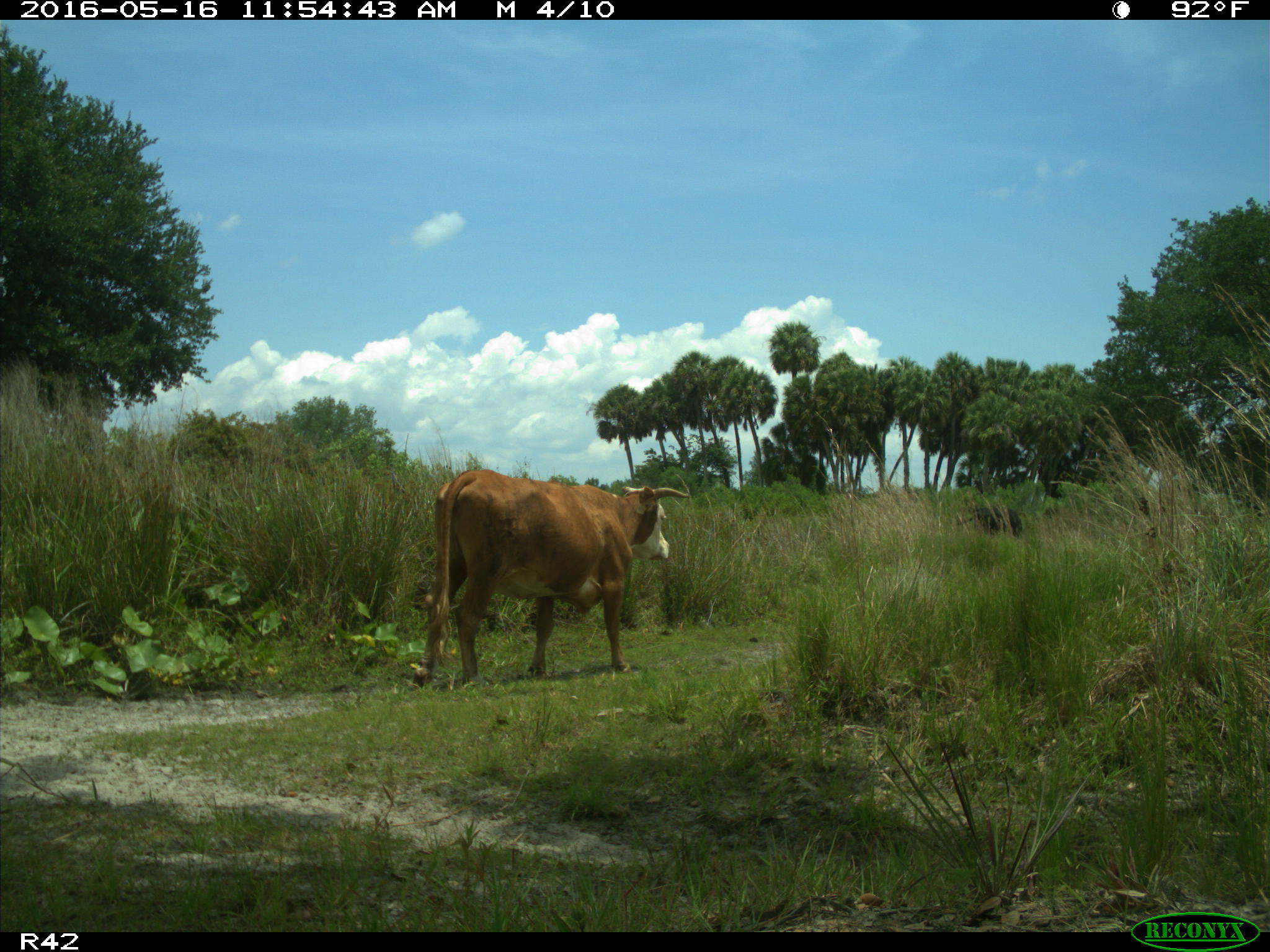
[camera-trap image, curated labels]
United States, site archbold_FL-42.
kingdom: Animalia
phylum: Chordata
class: Mammalia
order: Artiodactyla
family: Bovidae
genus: Bos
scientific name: Bos taurus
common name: domestic cow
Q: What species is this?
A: Bos taurus (domestic cow).